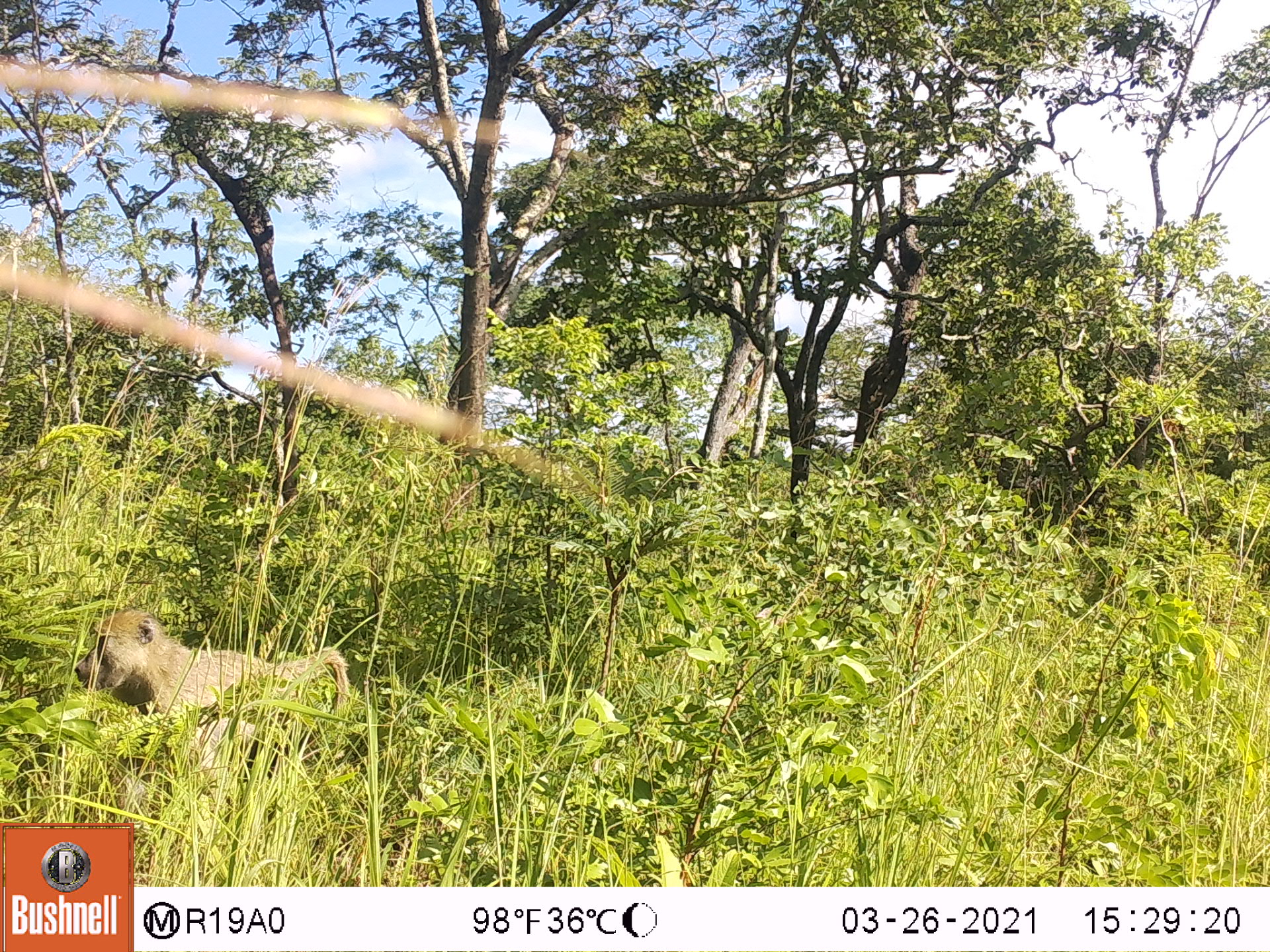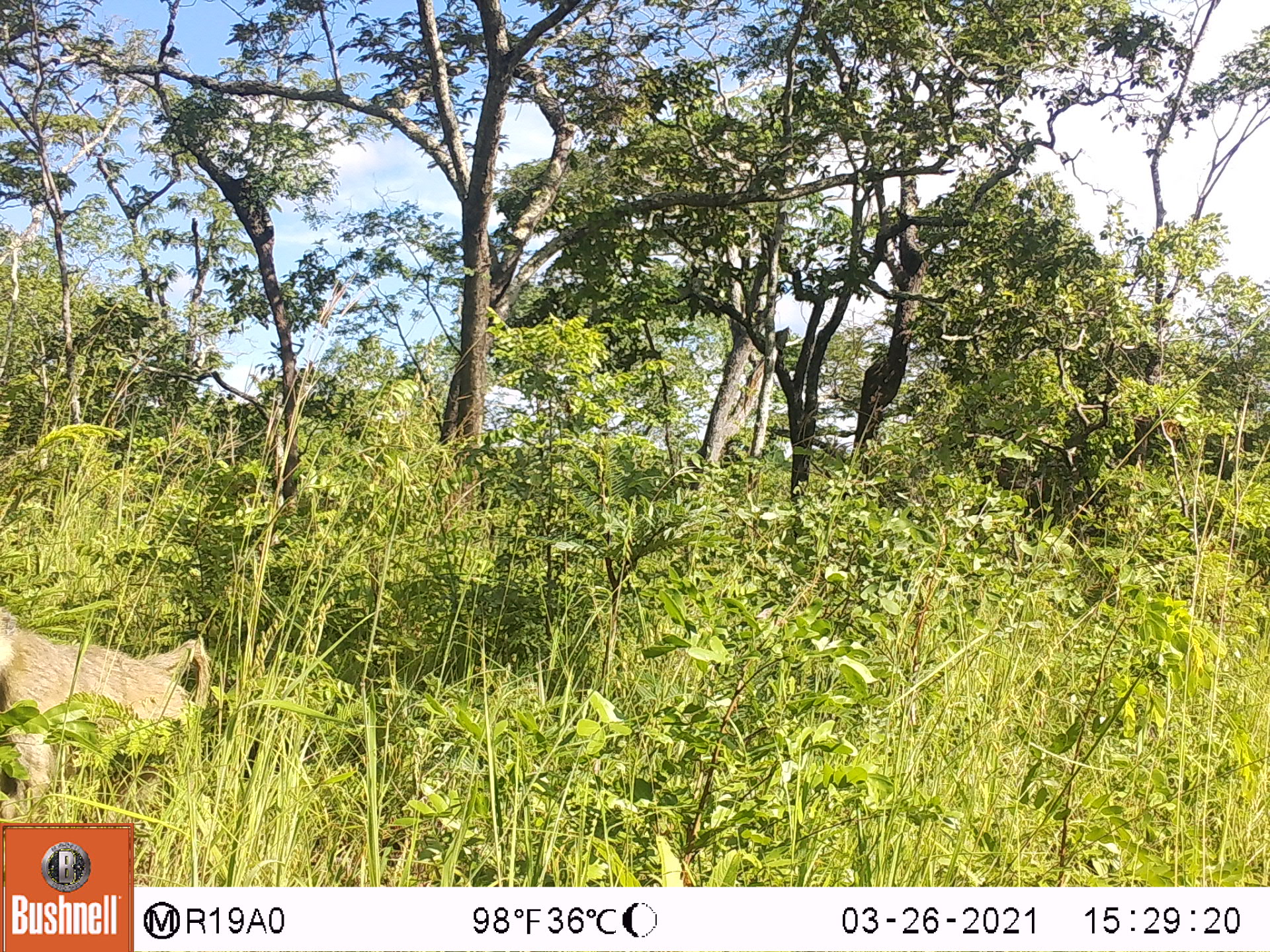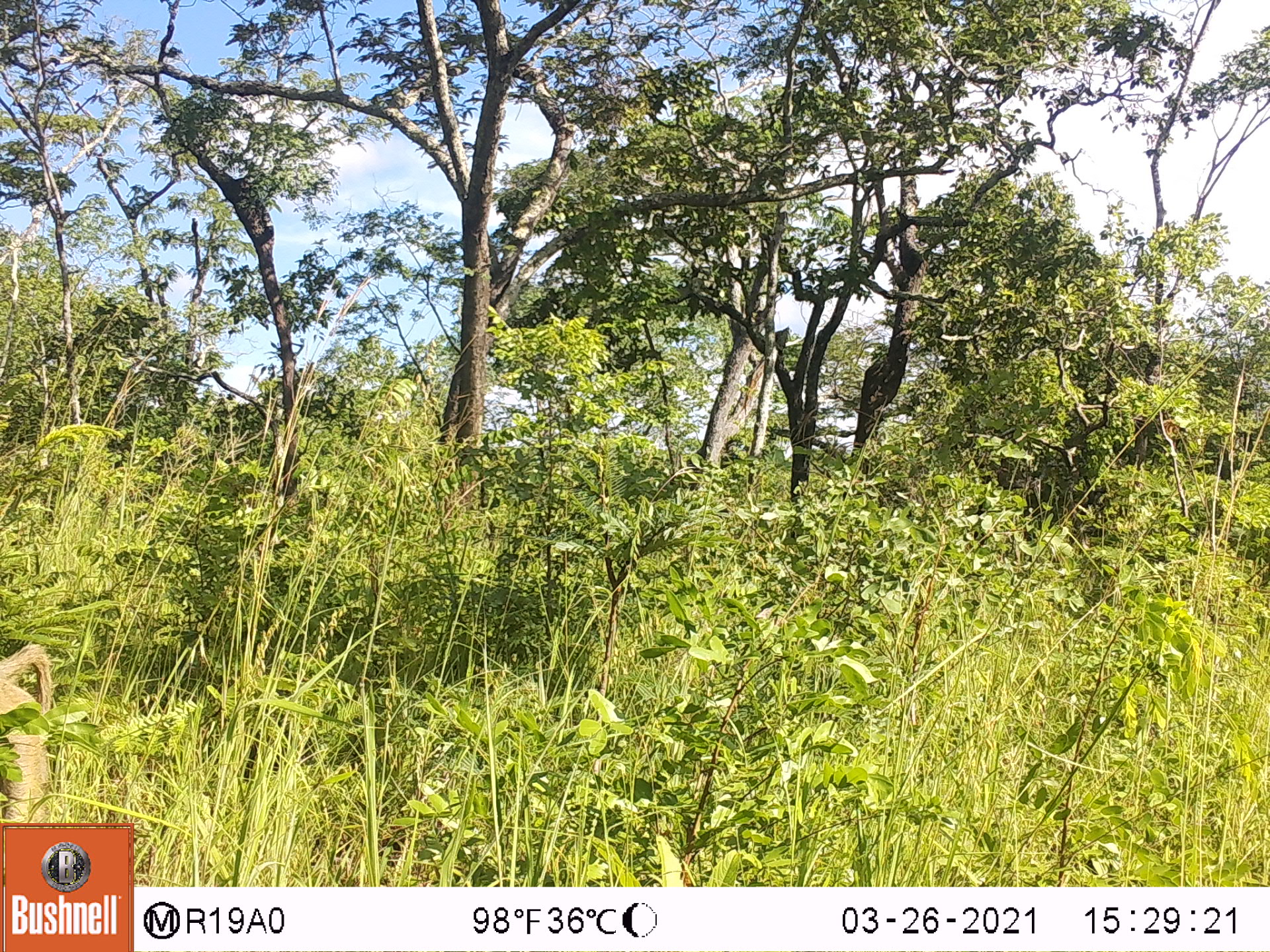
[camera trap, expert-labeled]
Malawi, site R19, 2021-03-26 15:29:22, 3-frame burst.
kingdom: Animalia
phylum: Chordata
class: Mammalia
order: Primates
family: Cercopithecidae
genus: Papio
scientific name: Papio cynocephalus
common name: yellow baboon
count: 1